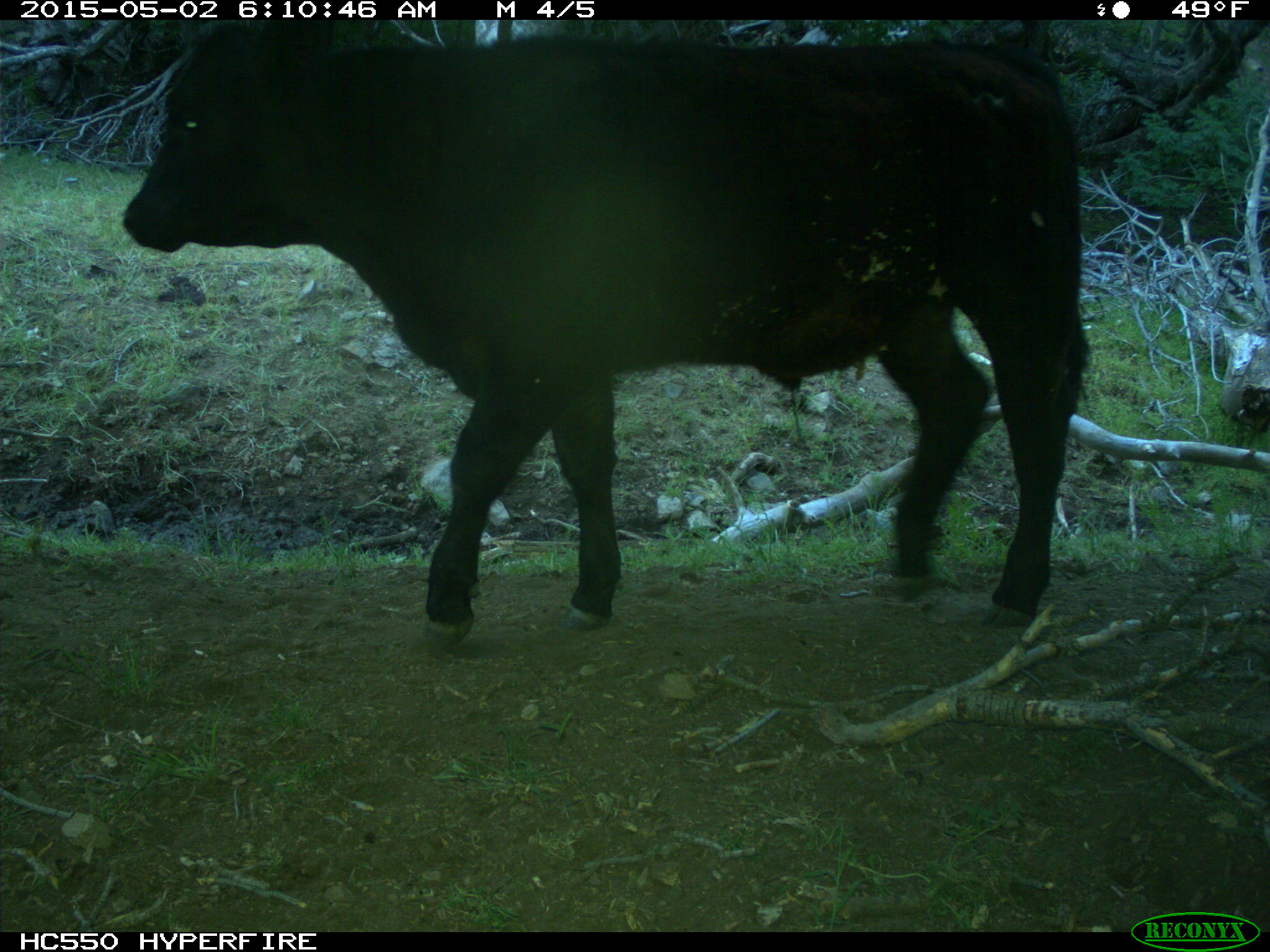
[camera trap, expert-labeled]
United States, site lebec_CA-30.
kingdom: Animalia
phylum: Chordata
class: Mammalia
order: Artiodactyla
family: Bovidae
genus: Bos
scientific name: Bos taurus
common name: domestic cow